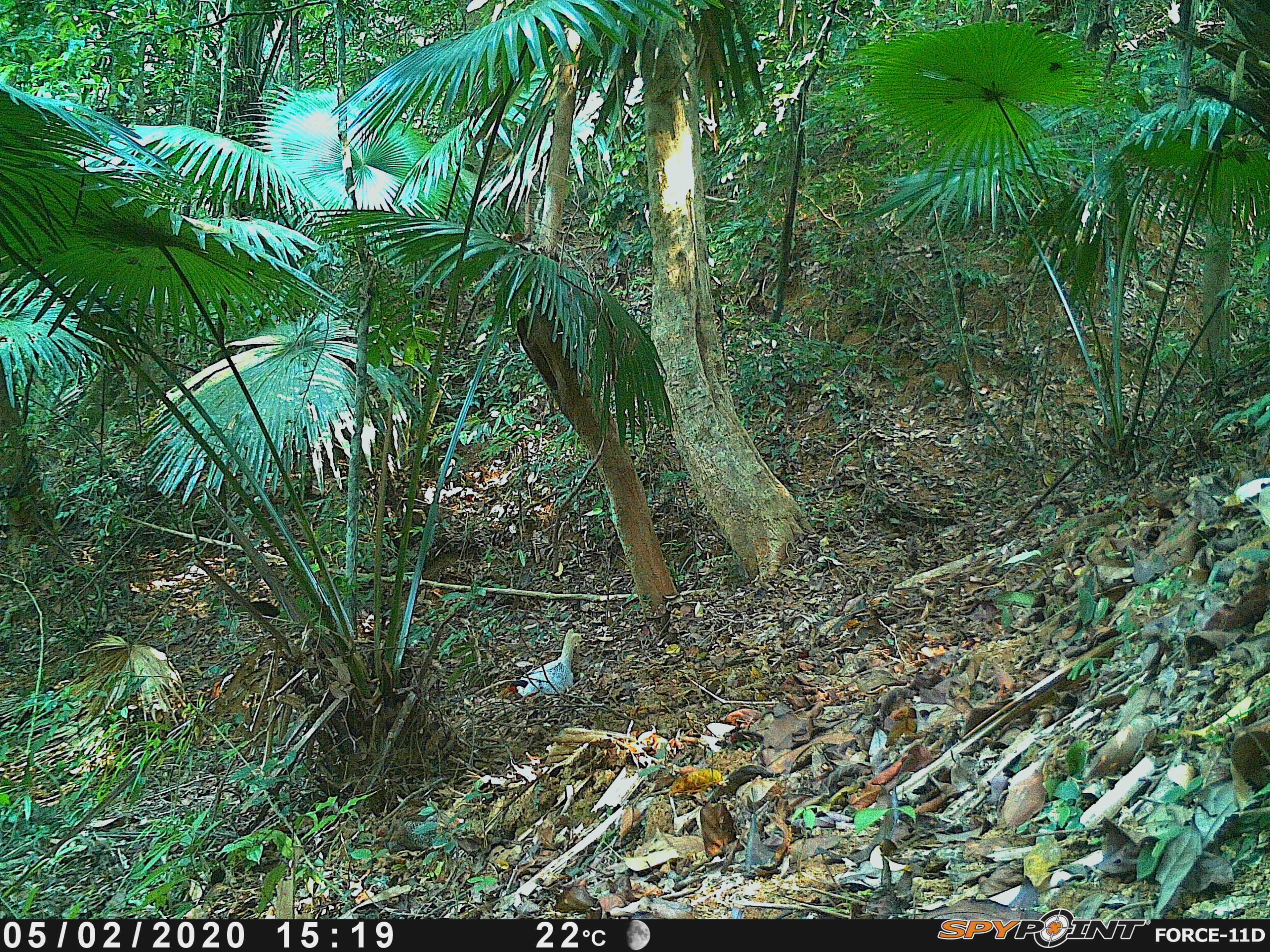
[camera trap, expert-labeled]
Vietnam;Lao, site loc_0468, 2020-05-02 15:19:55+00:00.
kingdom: Animalia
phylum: Chordata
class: Aves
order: Galliformes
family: Phasianidae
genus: Lophura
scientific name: Lophura nycthemera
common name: silver pheasant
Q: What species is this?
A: Silver pheasant (Lophura nycthemera).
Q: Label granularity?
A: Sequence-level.